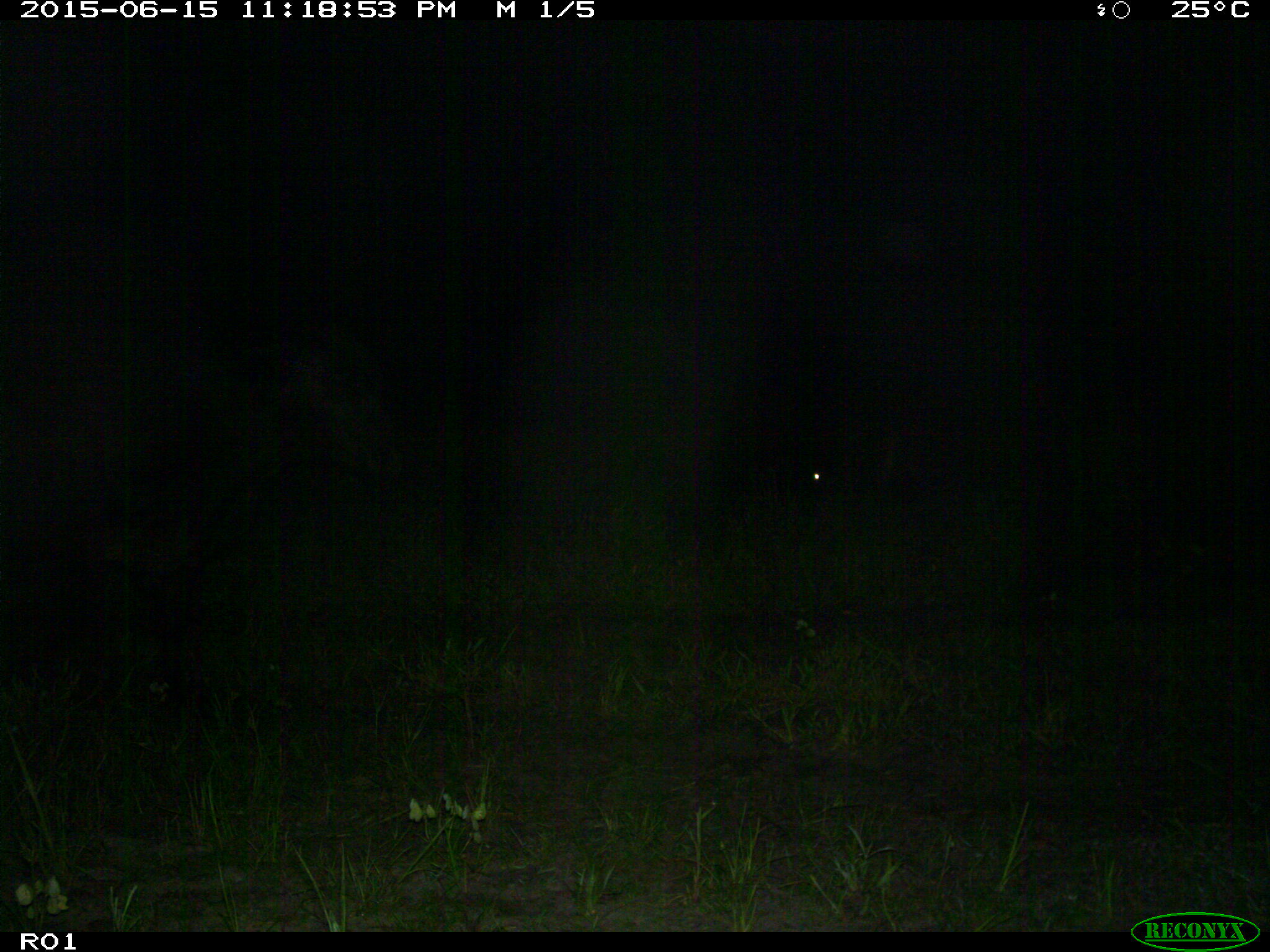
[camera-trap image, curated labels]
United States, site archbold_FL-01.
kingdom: Animalia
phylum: Chordata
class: Mammalia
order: Artiodactyla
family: Bovidae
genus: Bos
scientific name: Bos taurus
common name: domestic cow